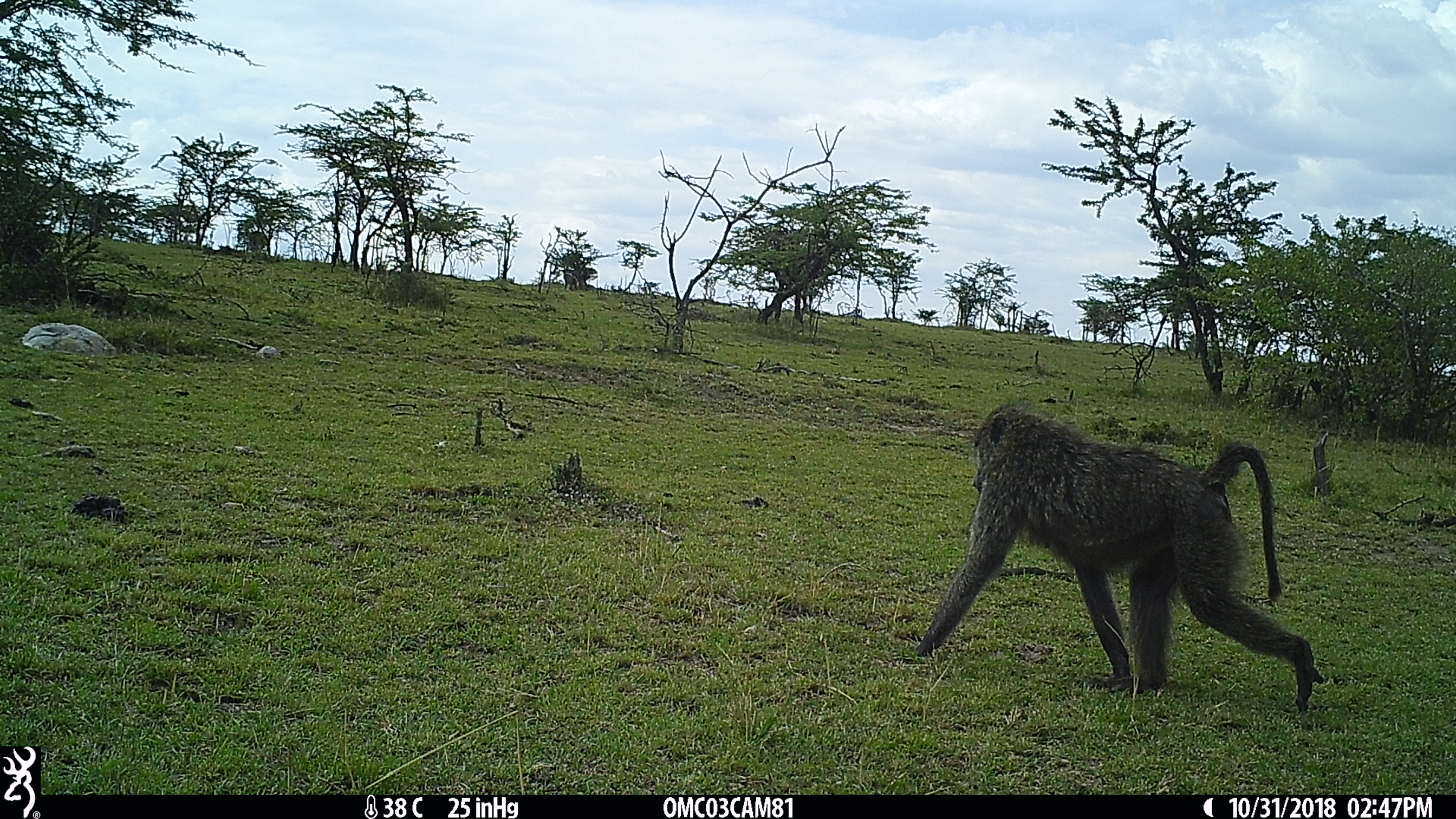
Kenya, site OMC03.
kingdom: Animalia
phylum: Chordata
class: Mammalia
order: Primates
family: Cercopithecidae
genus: Papio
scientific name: Papio anubis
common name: olive baboon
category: baboon